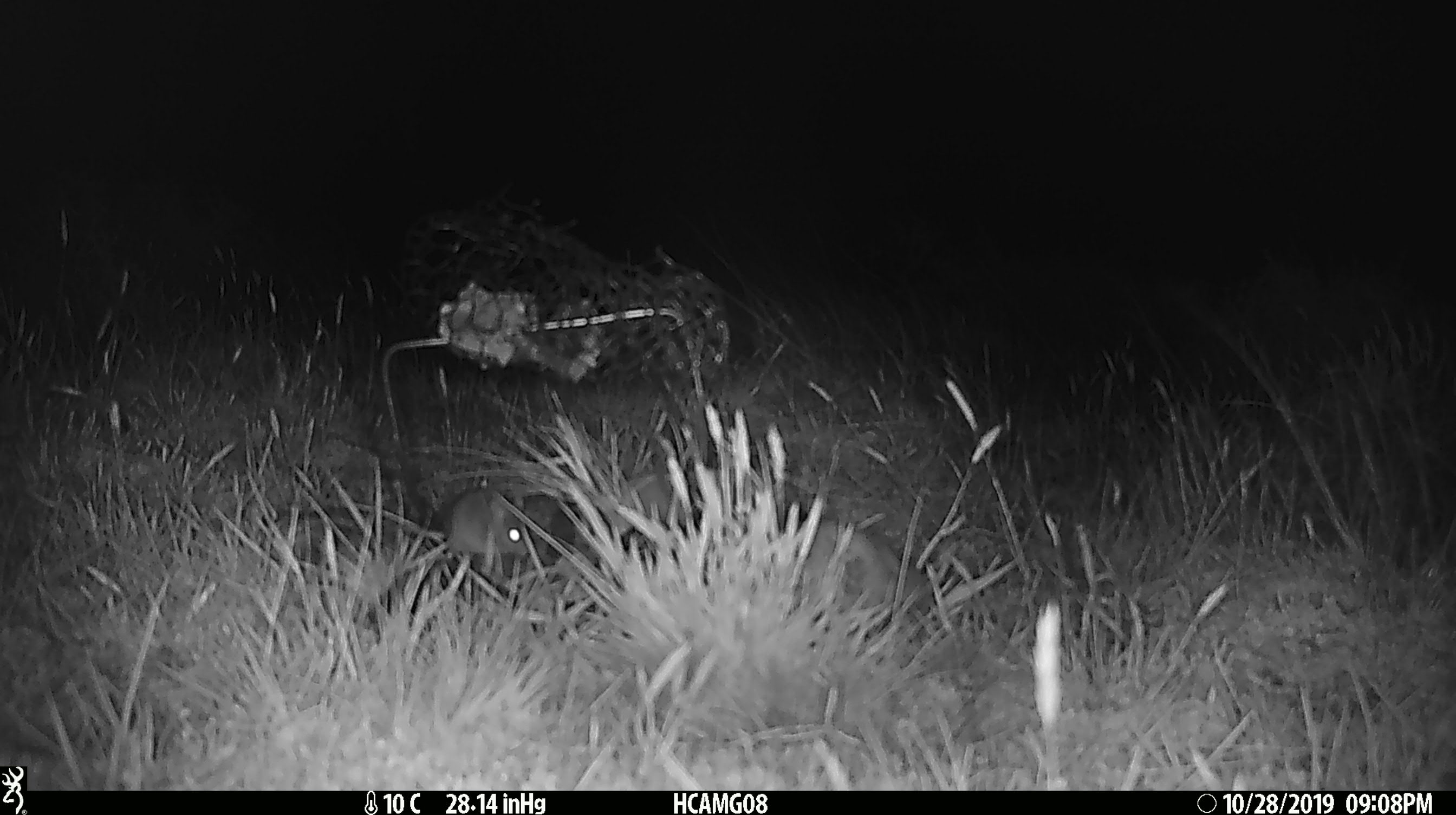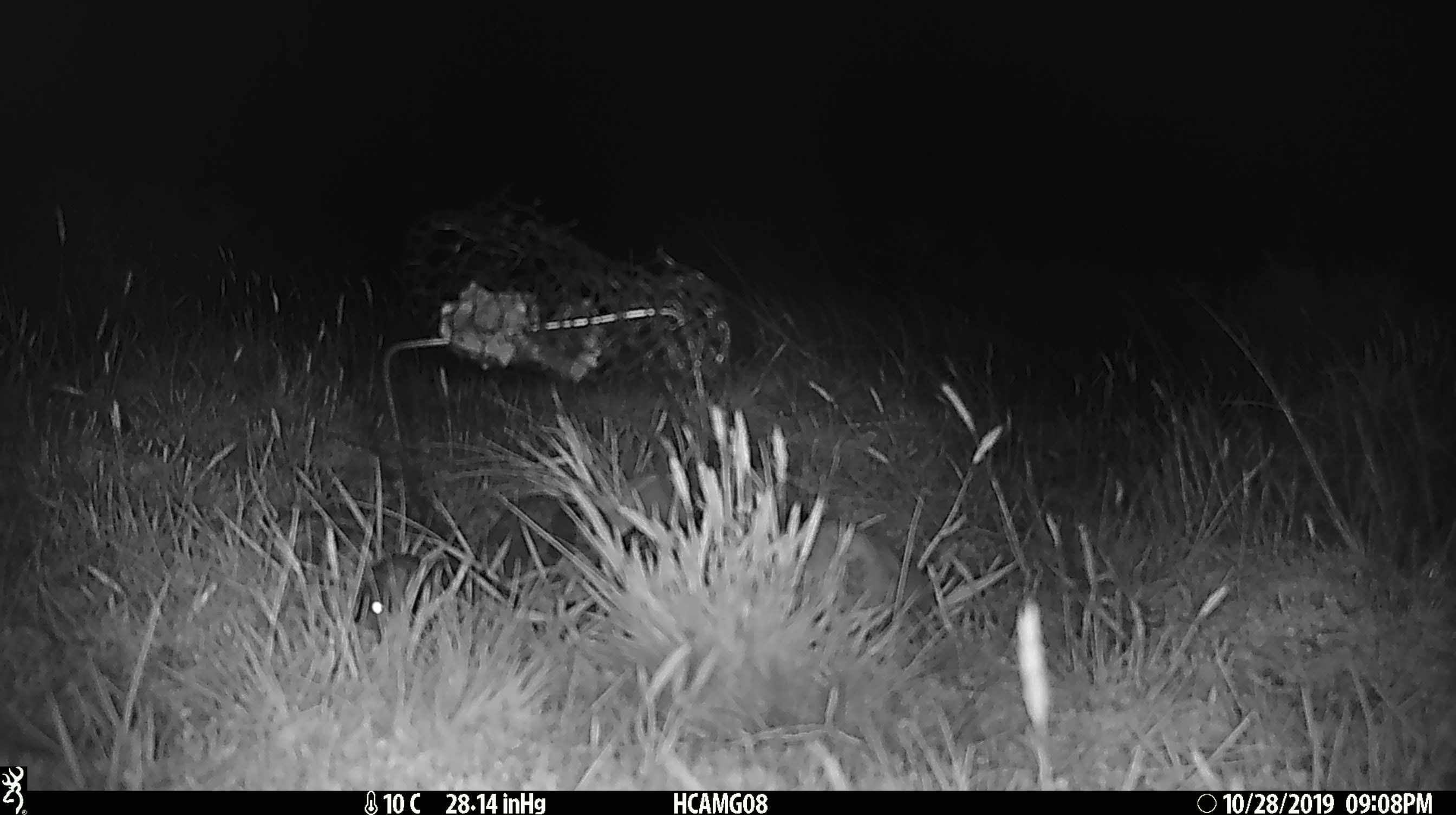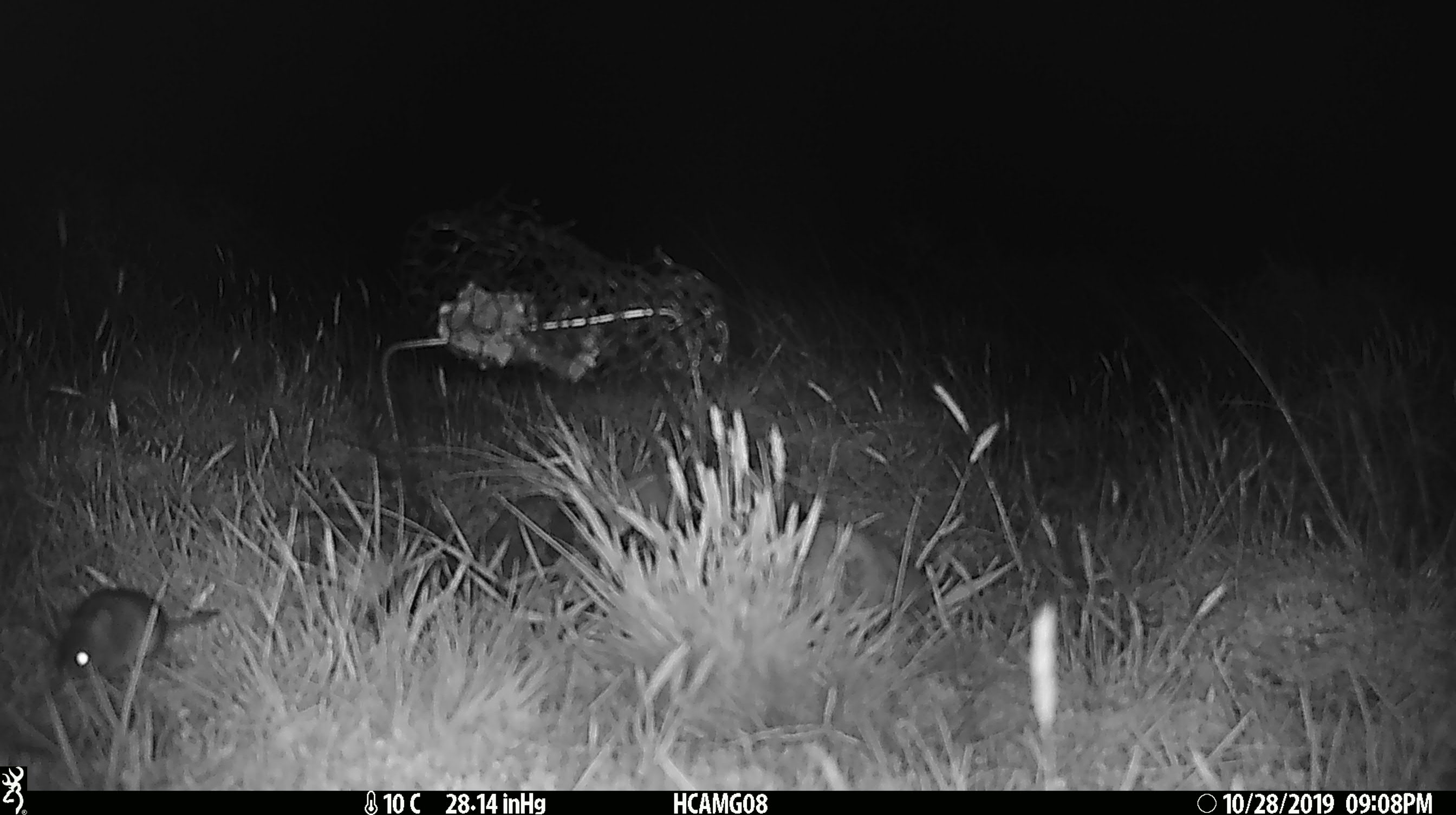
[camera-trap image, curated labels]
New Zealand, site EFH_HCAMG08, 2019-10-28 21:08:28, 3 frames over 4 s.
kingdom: Animalia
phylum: Chordata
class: Mammalia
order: Rodentia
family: Muridae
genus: Mus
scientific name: Mus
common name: mouse